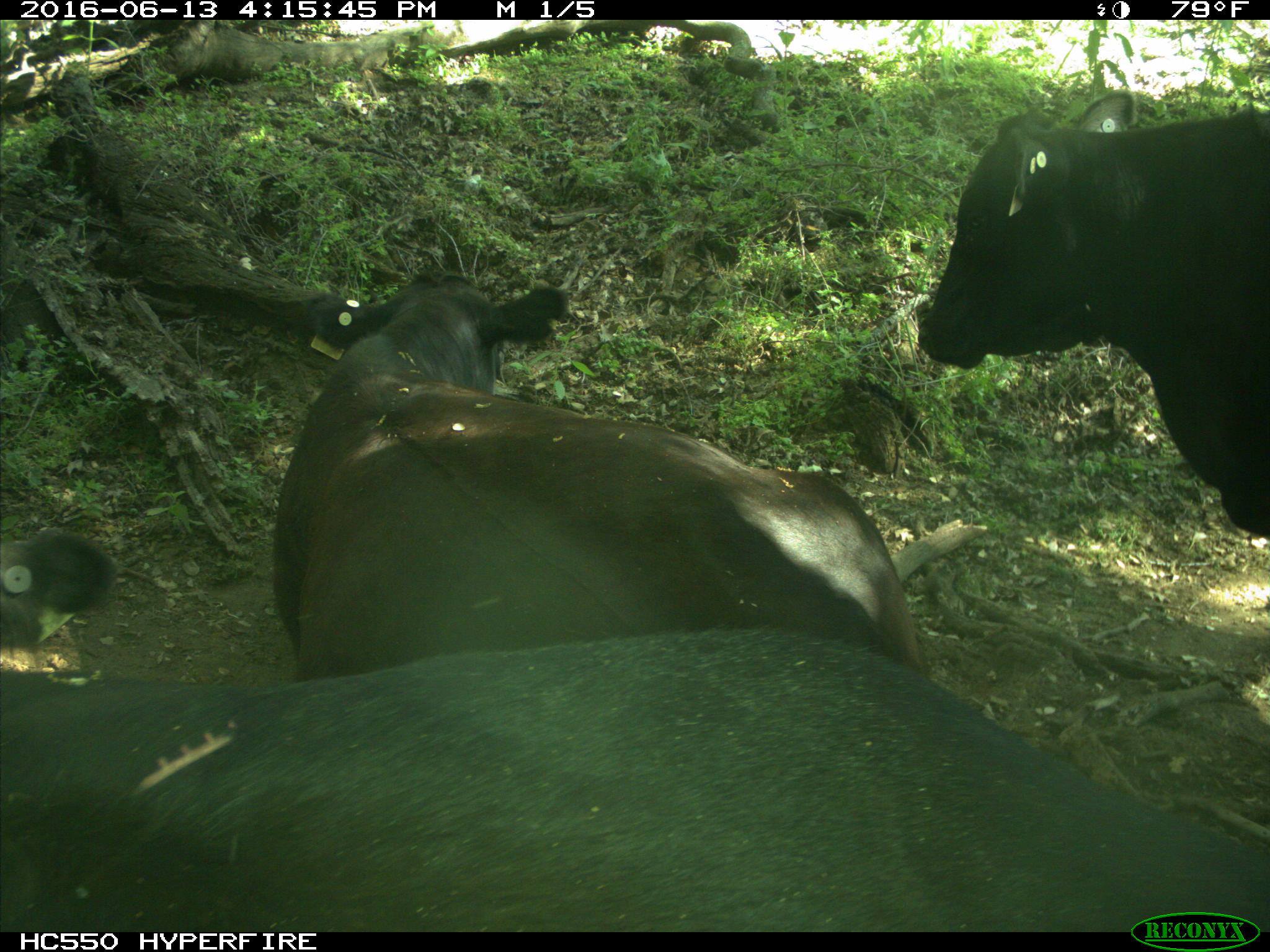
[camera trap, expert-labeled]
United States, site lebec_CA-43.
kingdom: Animalia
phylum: Chordata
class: Mammalia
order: Artiodactyla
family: Bovidae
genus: Bos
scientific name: Bos taurus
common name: domestic cow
Bos taurus (domestic cow).